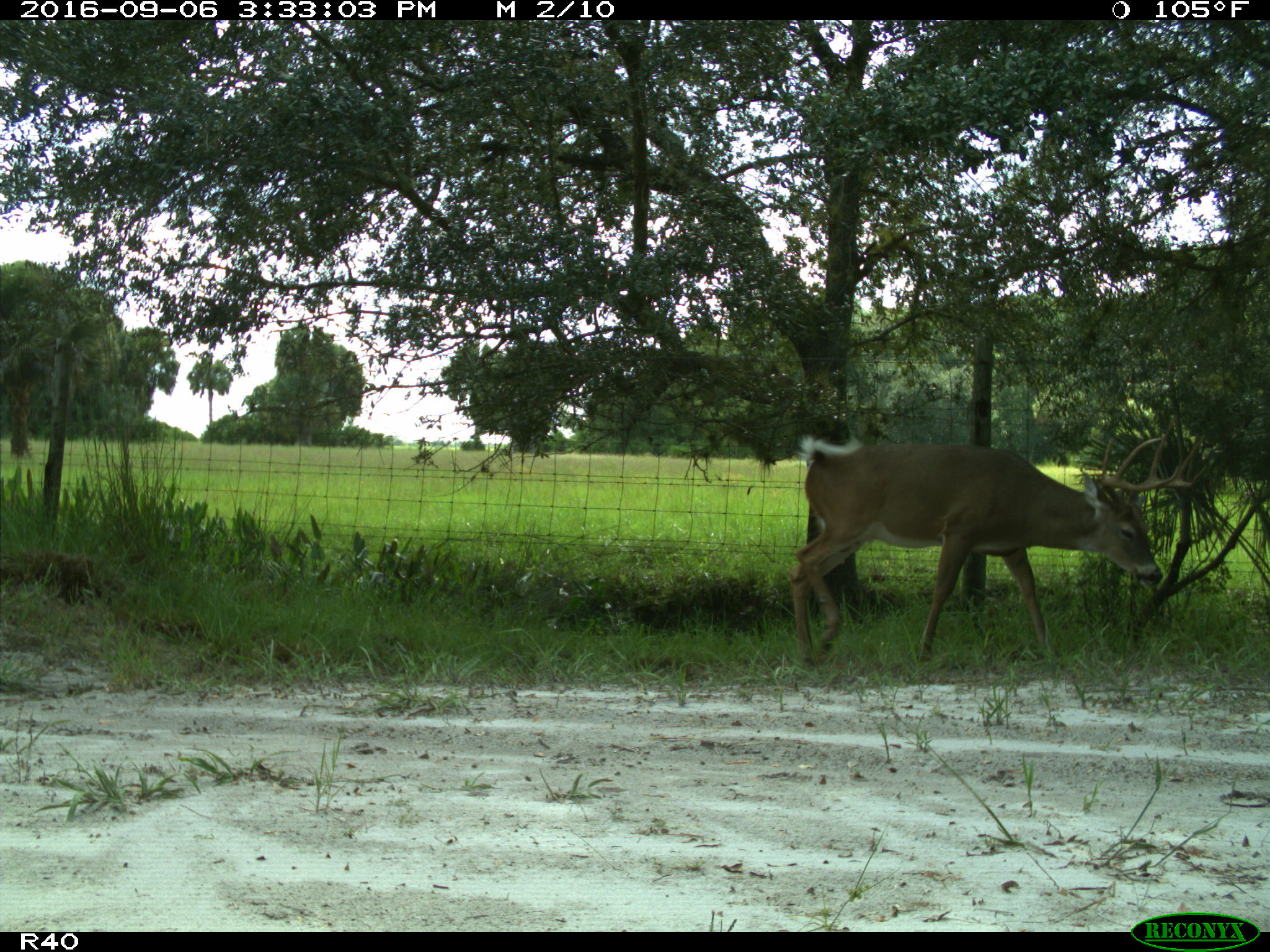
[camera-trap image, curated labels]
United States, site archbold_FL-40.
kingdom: Animalia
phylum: Chordata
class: Mammalia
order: Artiodactyla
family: Cervidae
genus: Odocoileus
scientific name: Odocoileus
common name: deer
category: unidentified deer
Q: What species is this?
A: Unidentified deer (deer) (Odocoileus).